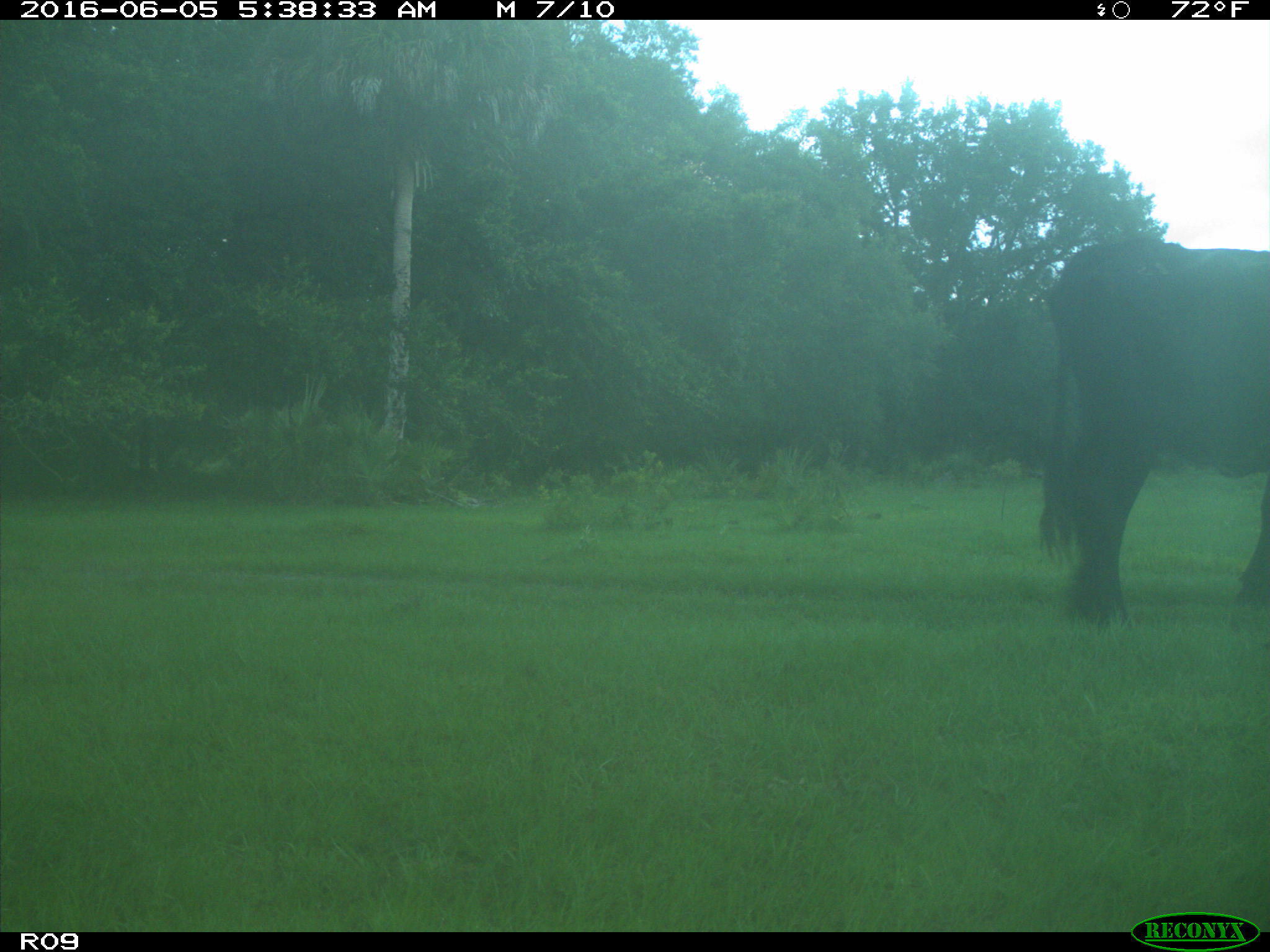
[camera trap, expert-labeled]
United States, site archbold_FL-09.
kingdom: Animalia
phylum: Chordata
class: Mammalia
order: Artiodactyla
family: Bovidae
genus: Bos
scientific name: Bos taurus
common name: domestic cow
Bos taurus (domestic cow).